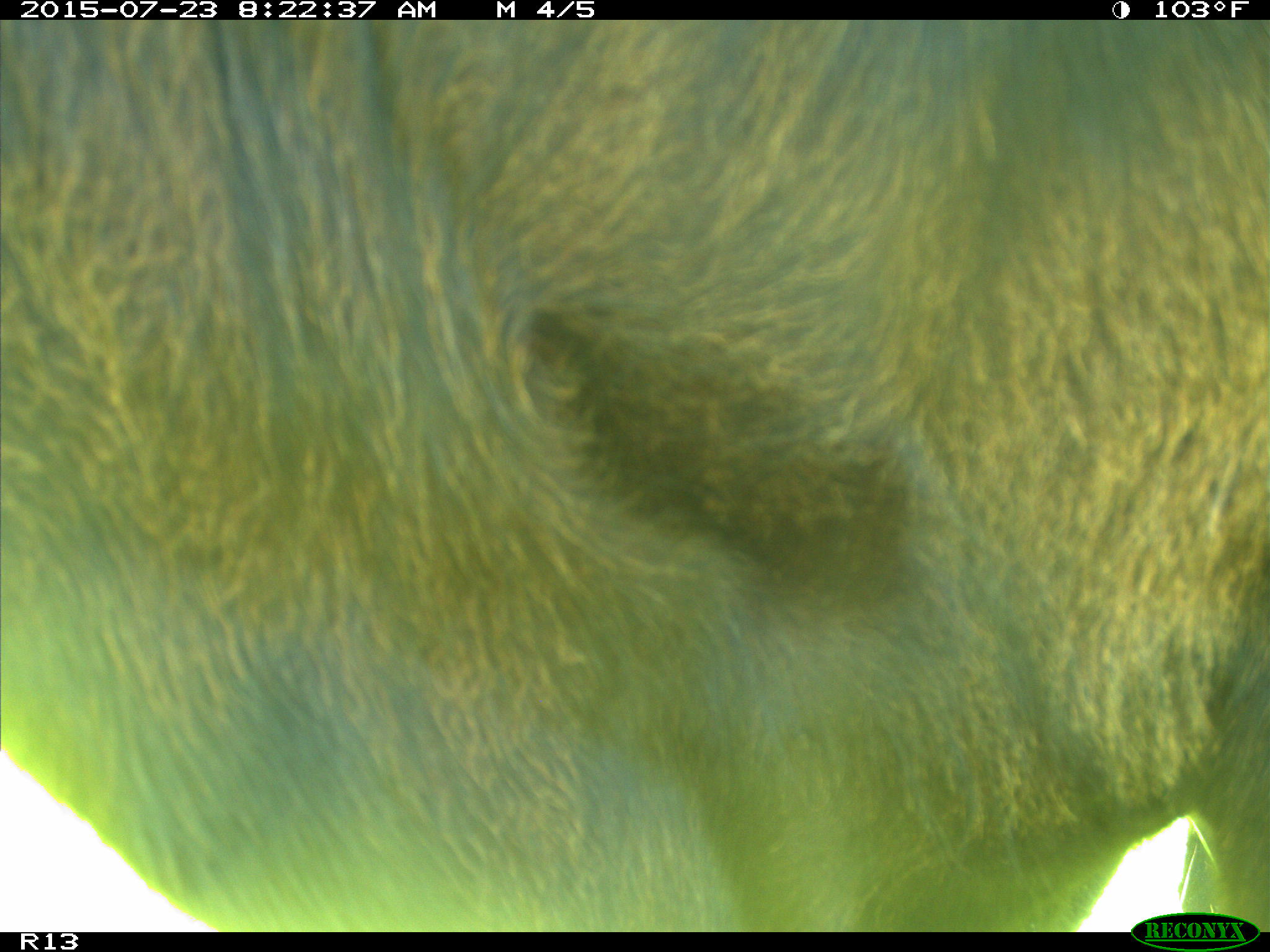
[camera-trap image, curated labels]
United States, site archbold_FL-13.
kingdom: Animalia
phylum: Chordata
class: Mammalia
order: Artiodactyla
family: Bovidae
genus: Bos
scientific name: Bos taurus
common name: domestic cow